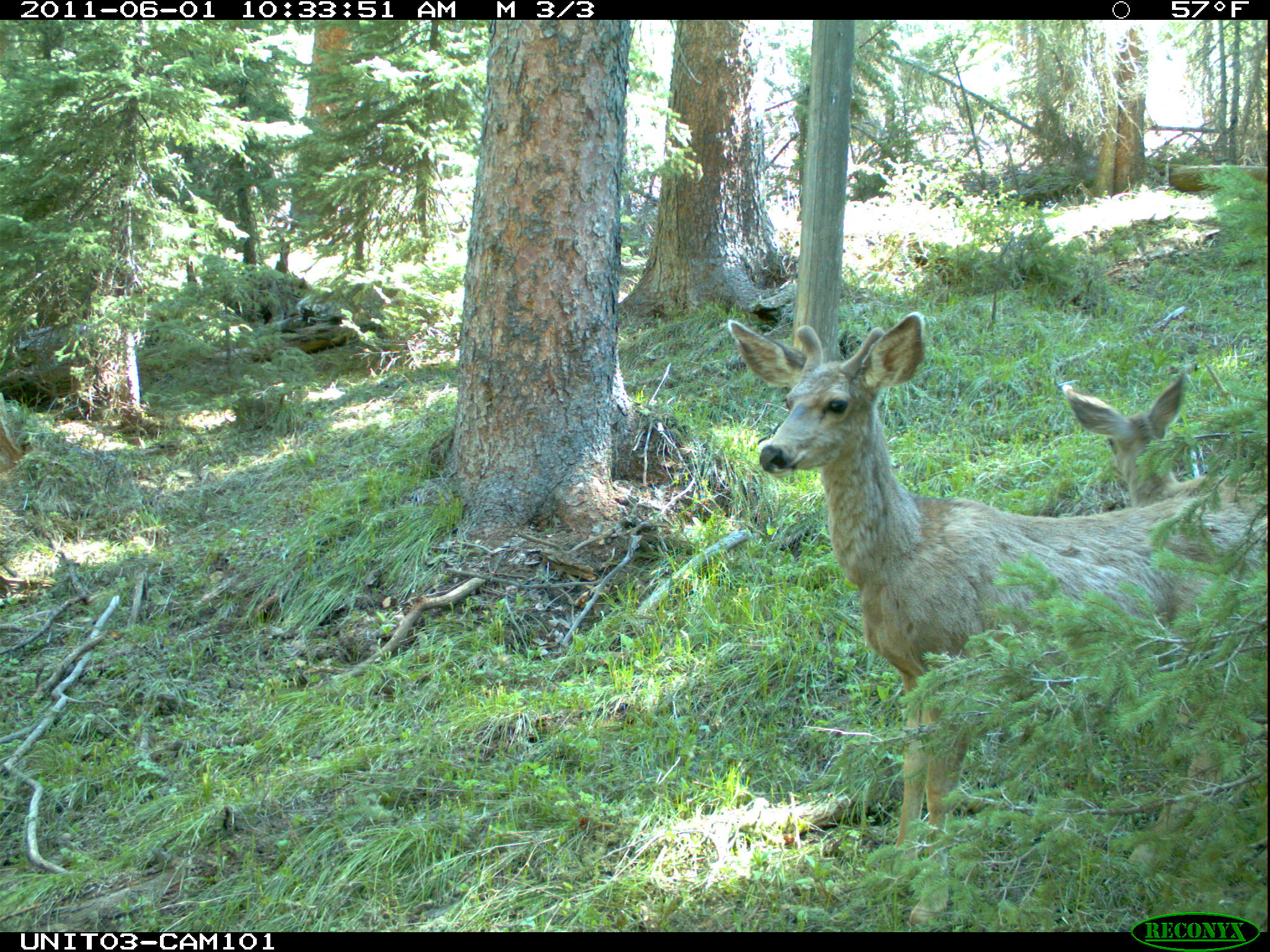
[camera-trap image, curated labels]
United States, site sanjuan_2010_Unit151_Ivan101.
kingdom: Animalia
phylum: Chordata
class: Mammalia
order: Artiodactyla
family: Cervidae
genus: Odocoileus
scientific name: Odocoileus hemionus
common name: mule deer